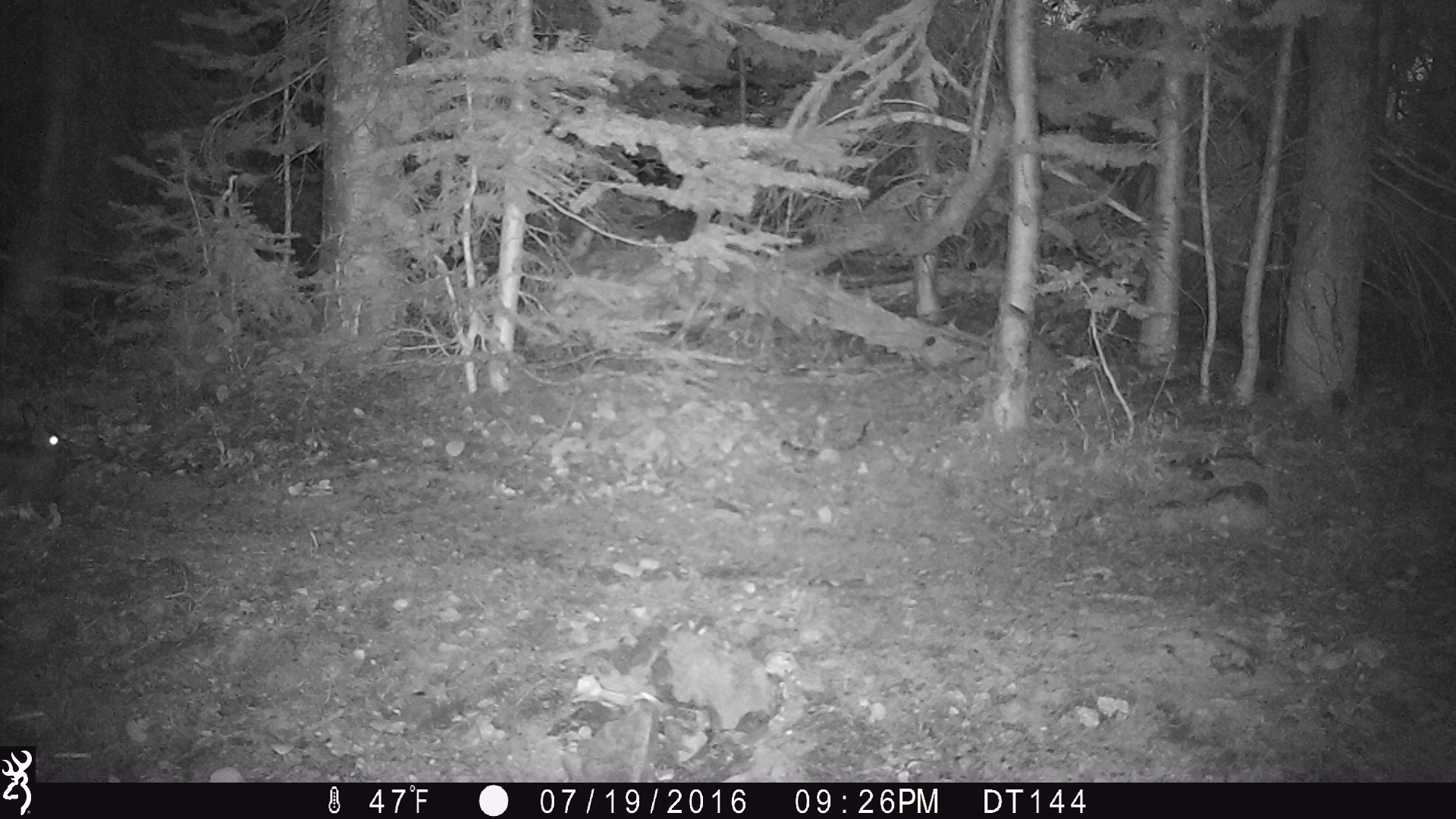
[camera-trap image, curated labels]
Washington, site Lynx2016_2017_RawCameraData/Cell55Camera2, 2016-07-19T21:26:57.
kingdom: Animalia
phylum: Chordata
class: Mammalia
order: Lagomorpha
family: Leporidae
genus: Lepus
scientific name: Lepus americanus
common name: snowshoe hare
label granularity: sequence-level